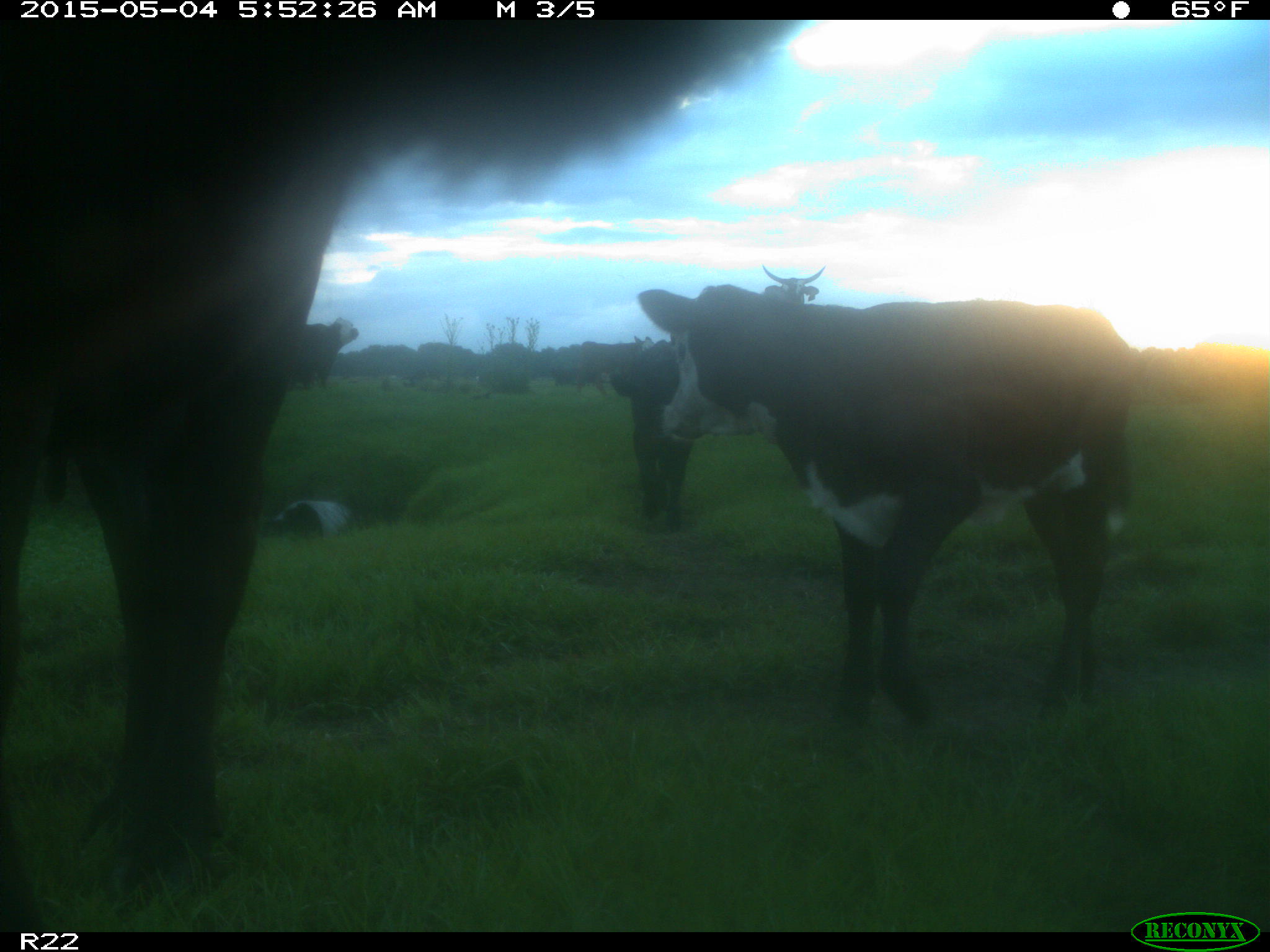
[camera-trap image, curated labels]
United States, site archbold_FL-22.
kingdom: Animalia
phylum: Chordata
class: Mammalia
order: Artiodactyla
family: Bovidae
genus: Bos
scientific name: Bos taurus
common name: domestic cow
Bos taurus (domestic cow).